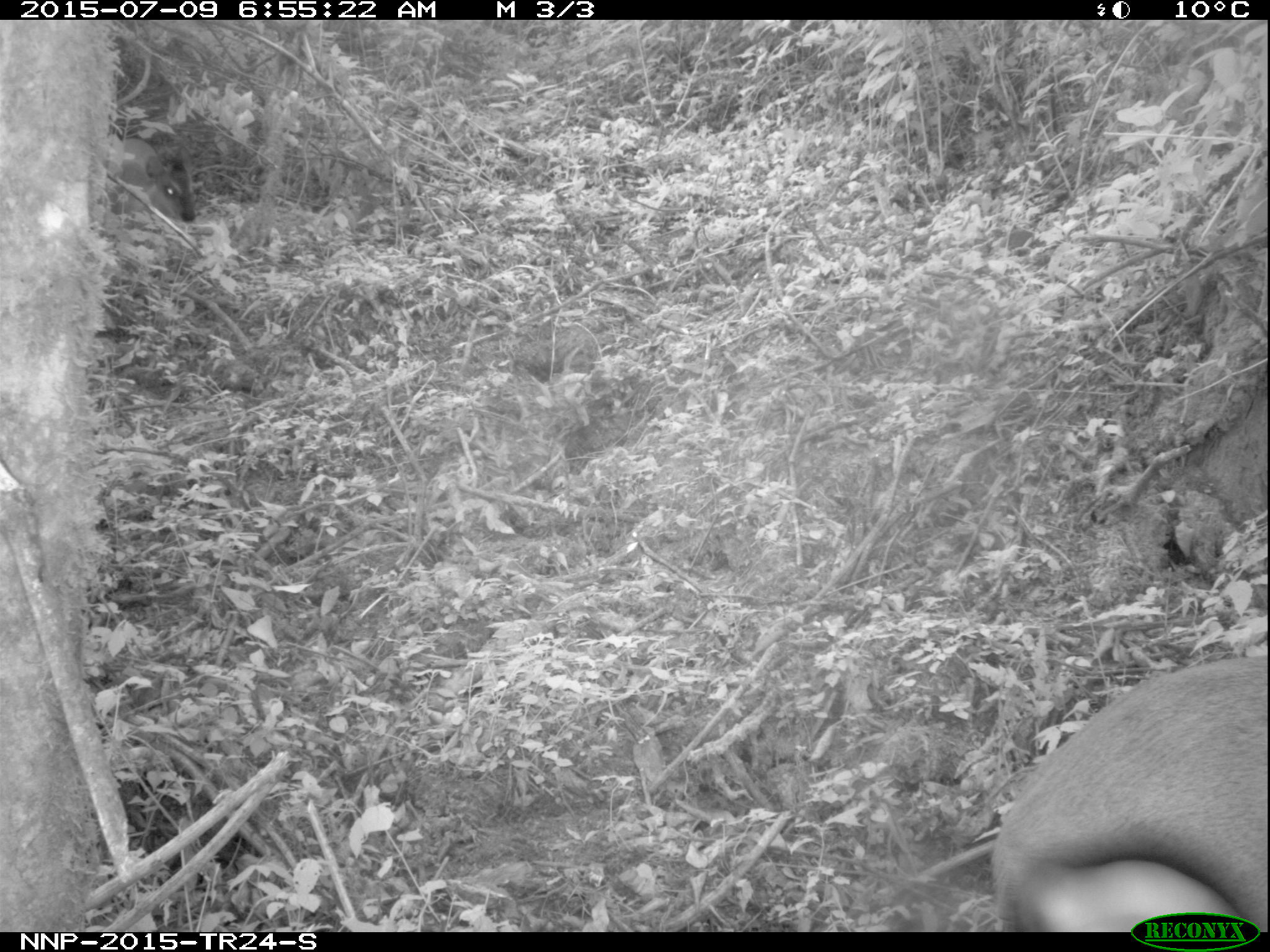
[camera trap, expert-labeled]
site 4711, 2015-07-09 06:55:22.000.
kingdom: Animalia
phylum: Chordata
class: Mammalia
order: Artiodactyla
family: Bovidae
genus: Cephalophus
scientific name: Cephalophus nigrifrons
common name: black-fronted duiker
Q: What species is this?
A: Cephalophus nigrifrons (black-fronted duiker).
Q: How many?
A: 1.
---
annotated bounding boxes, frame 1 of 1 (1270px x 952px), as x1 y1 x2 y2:
cephalophus nigrifrons: 990 654 1262 926; 100 138 194 219